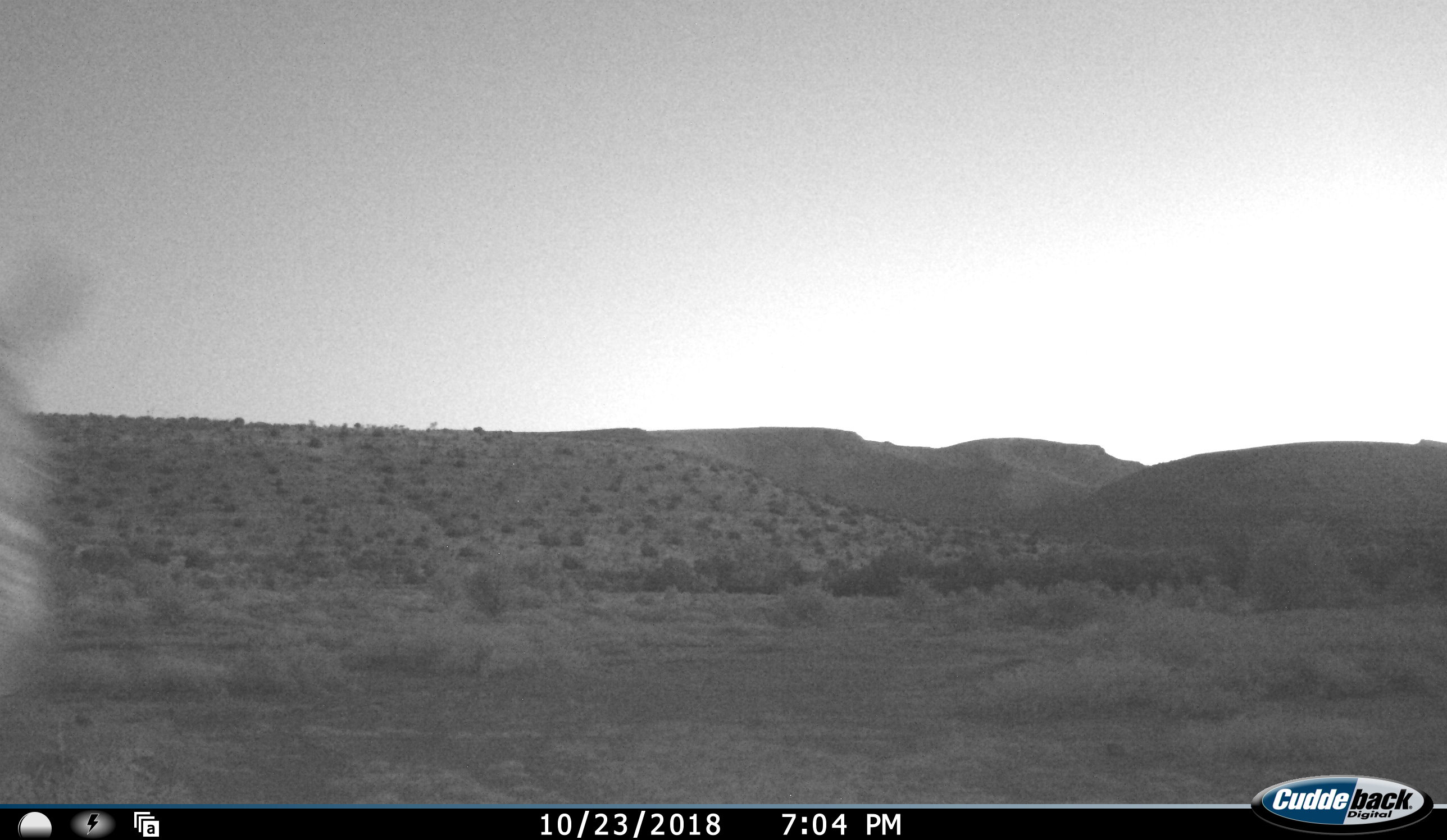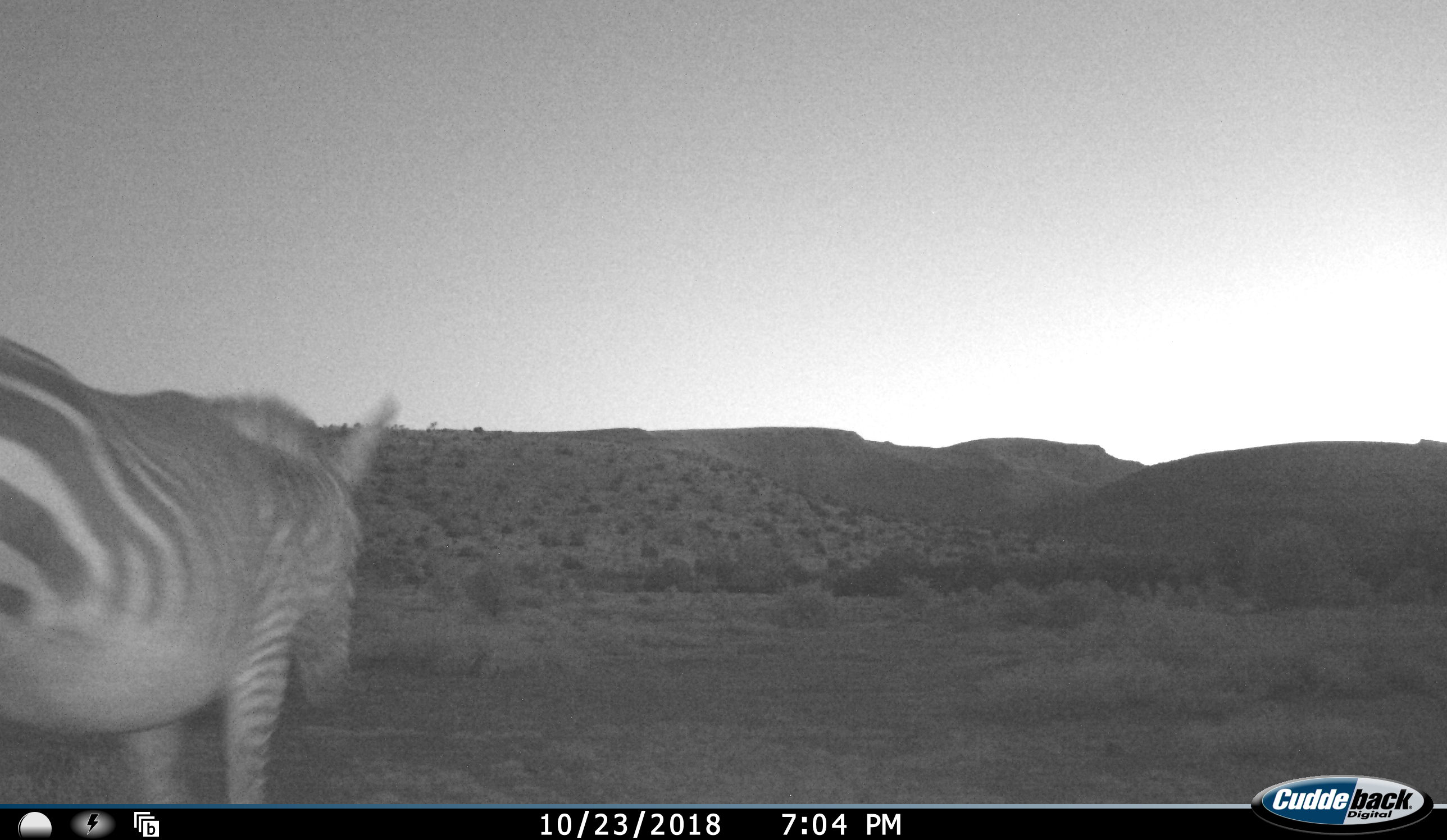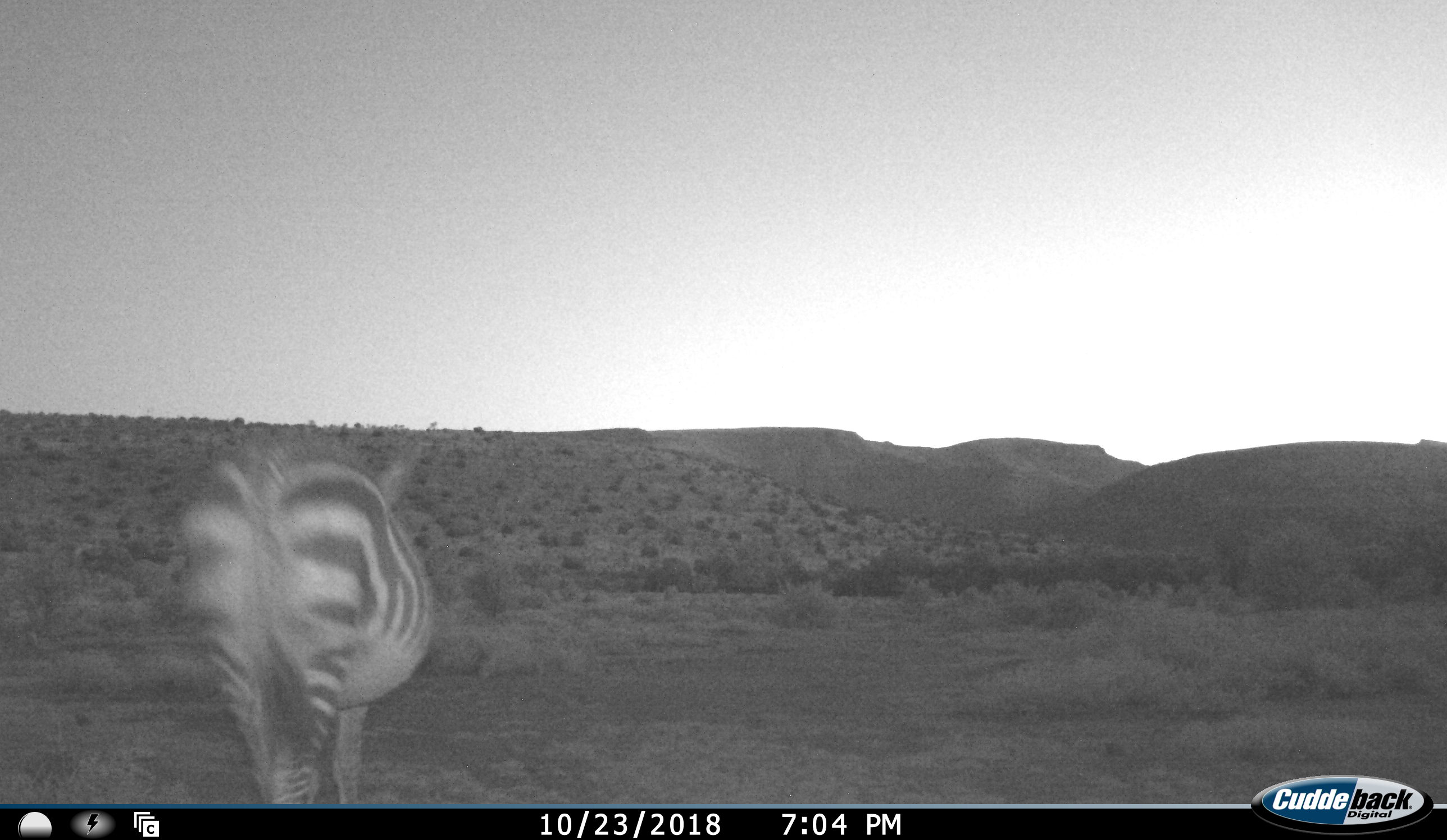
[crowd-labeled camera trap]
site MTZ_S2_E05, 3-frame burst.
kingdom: Animalia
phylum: Chordata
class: Mammalia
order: Perissodactyla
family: Equidae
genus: Equus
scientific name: Equus zebra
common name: mountain zebra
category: zebramountain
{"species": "zebramountain (mountain zebra) (Equus zebra)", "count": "1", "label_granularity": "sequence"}